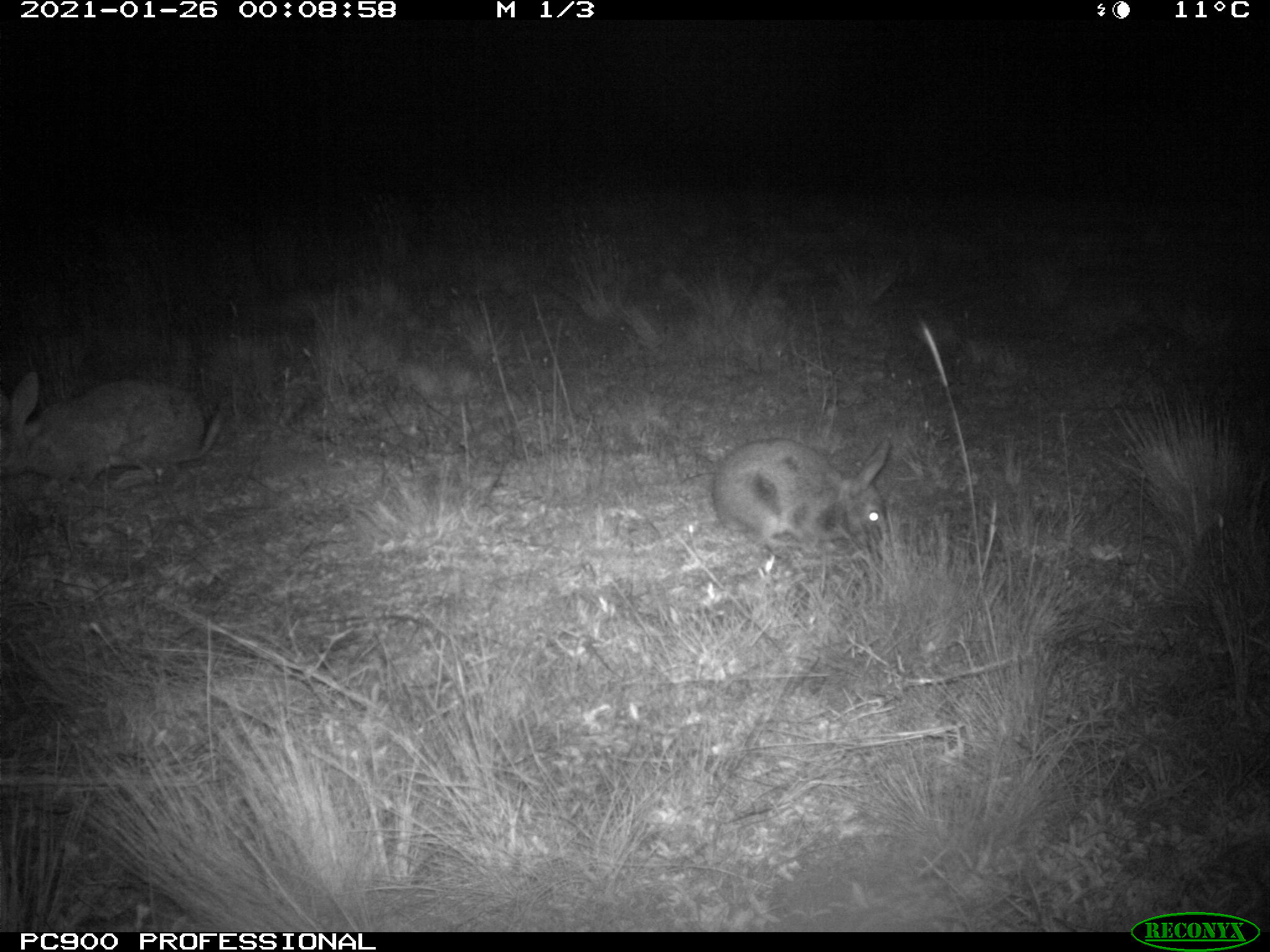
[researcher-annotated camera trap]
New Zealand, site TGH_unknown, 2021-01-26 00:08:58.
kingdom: Animalia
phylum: Chordata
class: Mammalia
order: Lagomorpha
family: Leporidae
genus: Oryctolagus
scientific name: Oryctolagus cuniculus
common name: european rabbit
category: rabbit